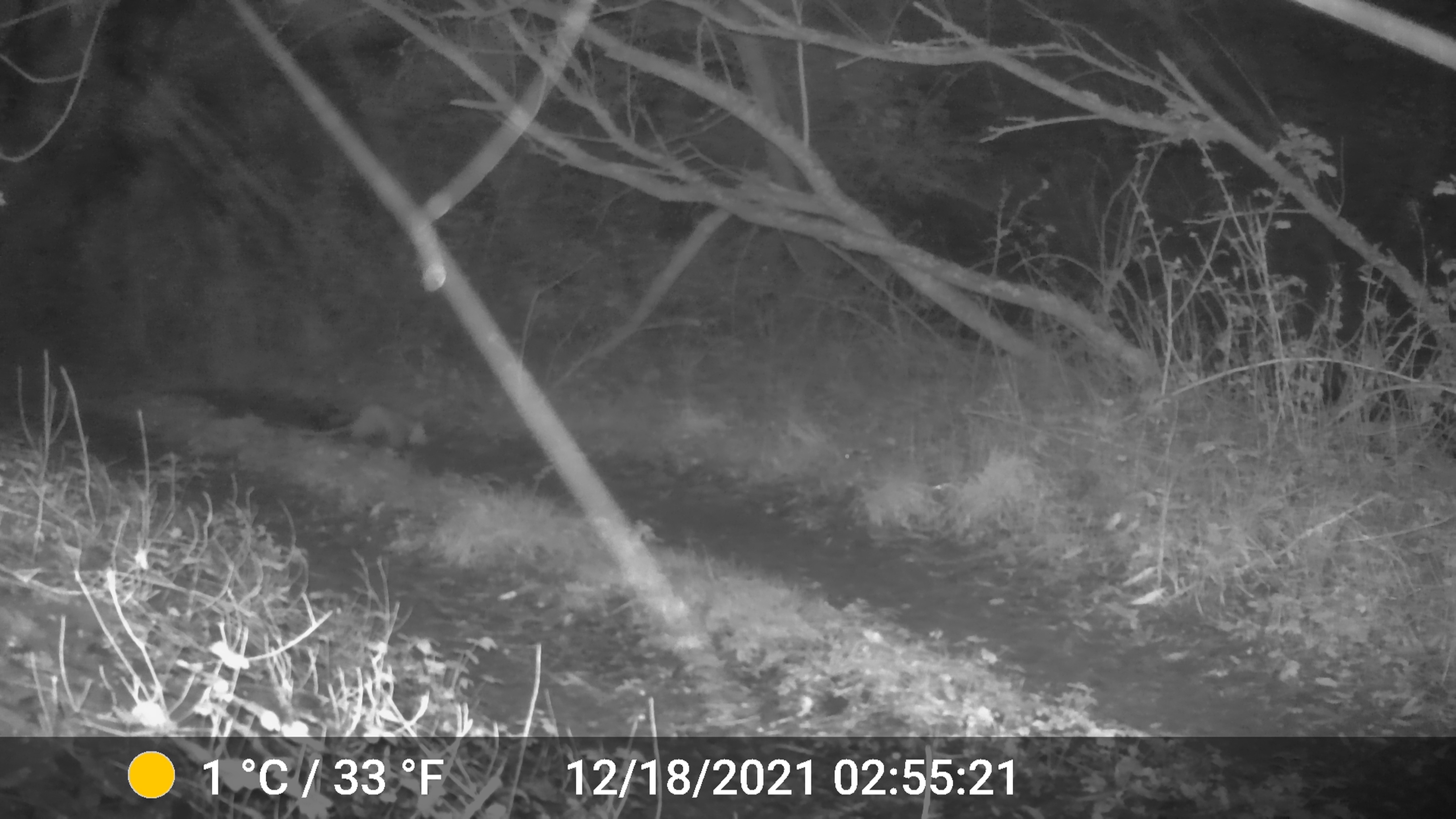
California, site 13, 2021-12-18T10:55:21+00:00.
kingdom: Animalia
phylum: Chordata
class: Mammalia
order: Didelphimorphia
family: Didelphidae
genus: Didelphis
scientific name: Didelphis virginiana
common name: virginia opossum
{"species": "virginia opossum (Didelphis virginiana)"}